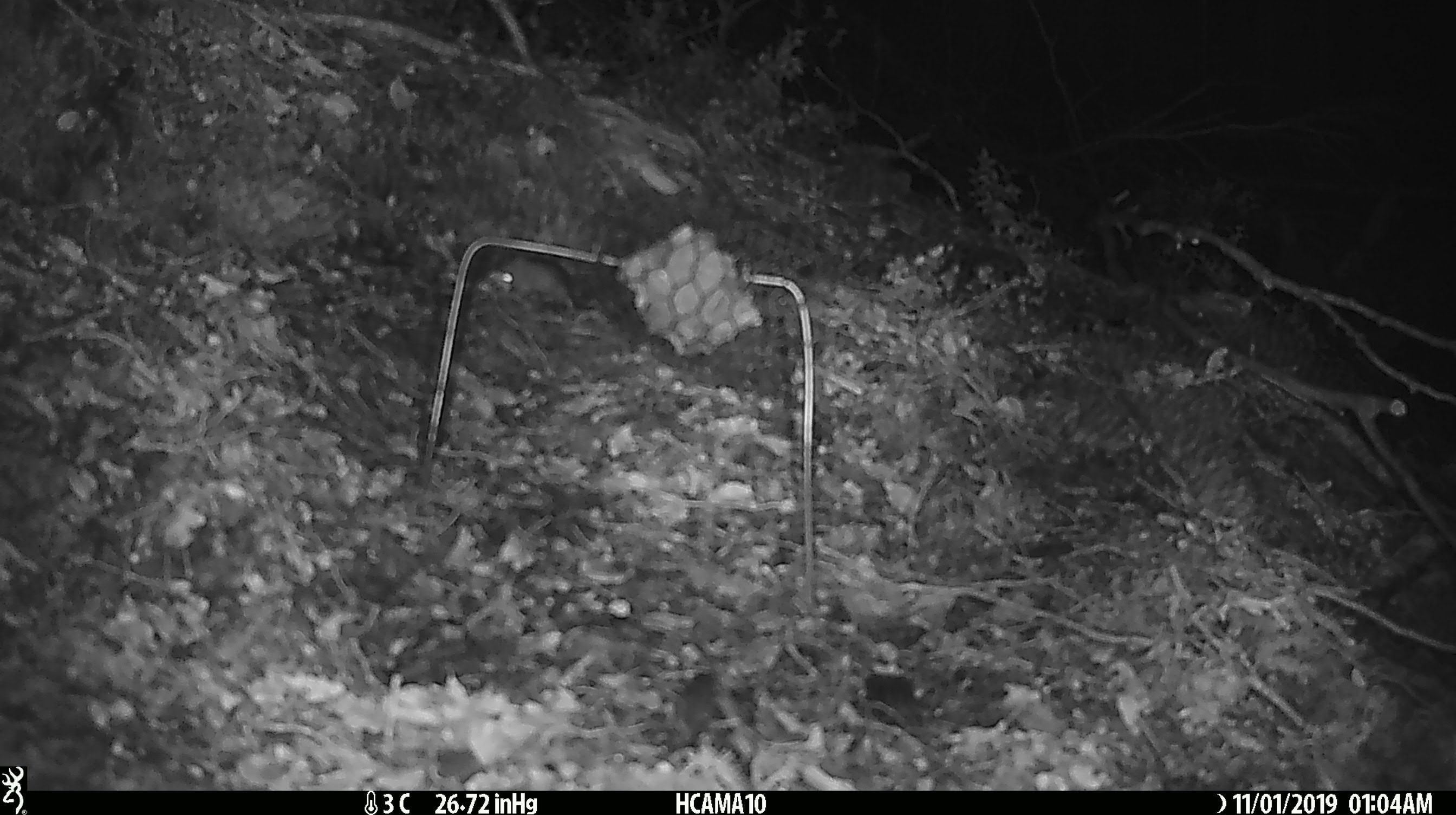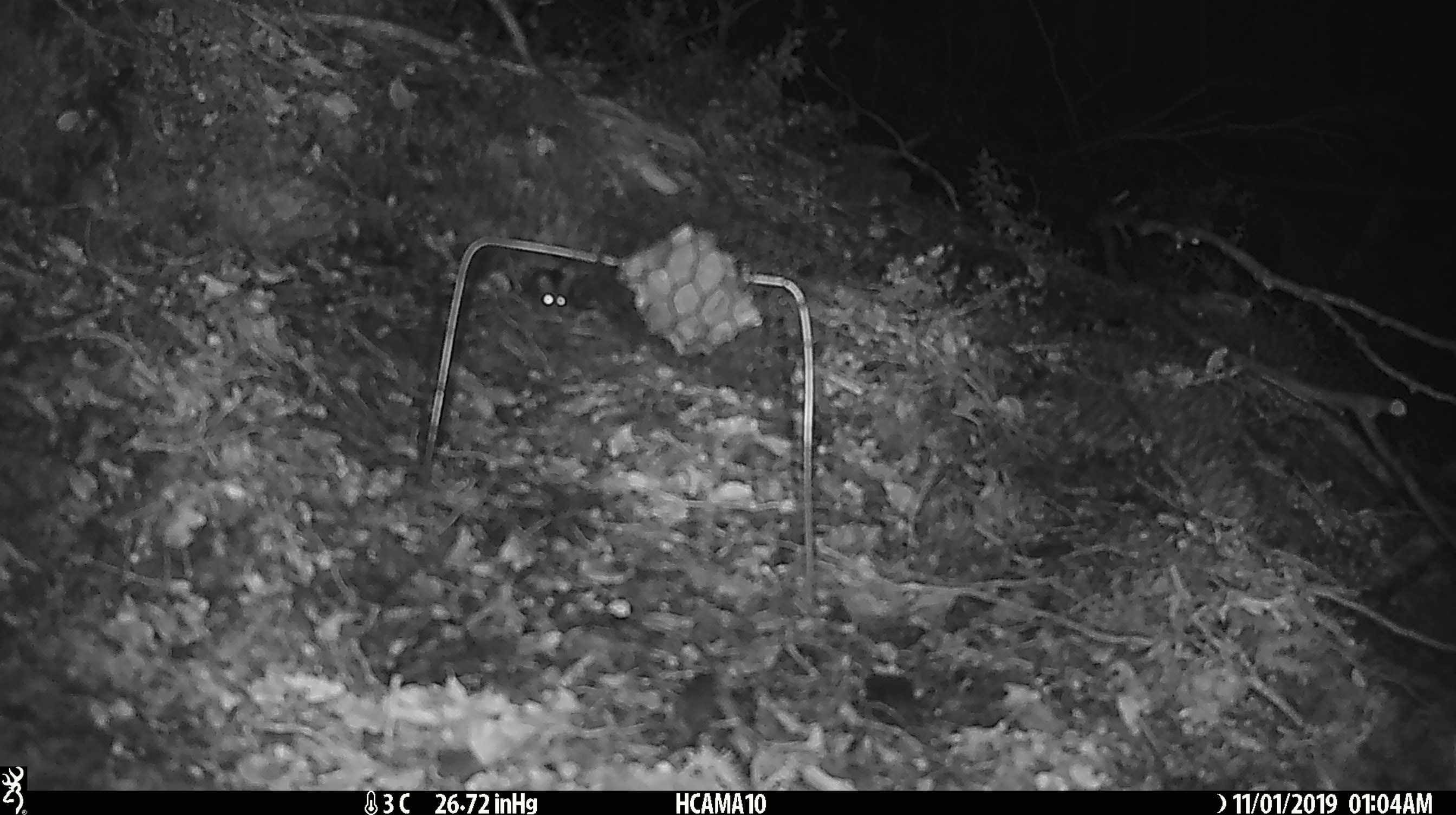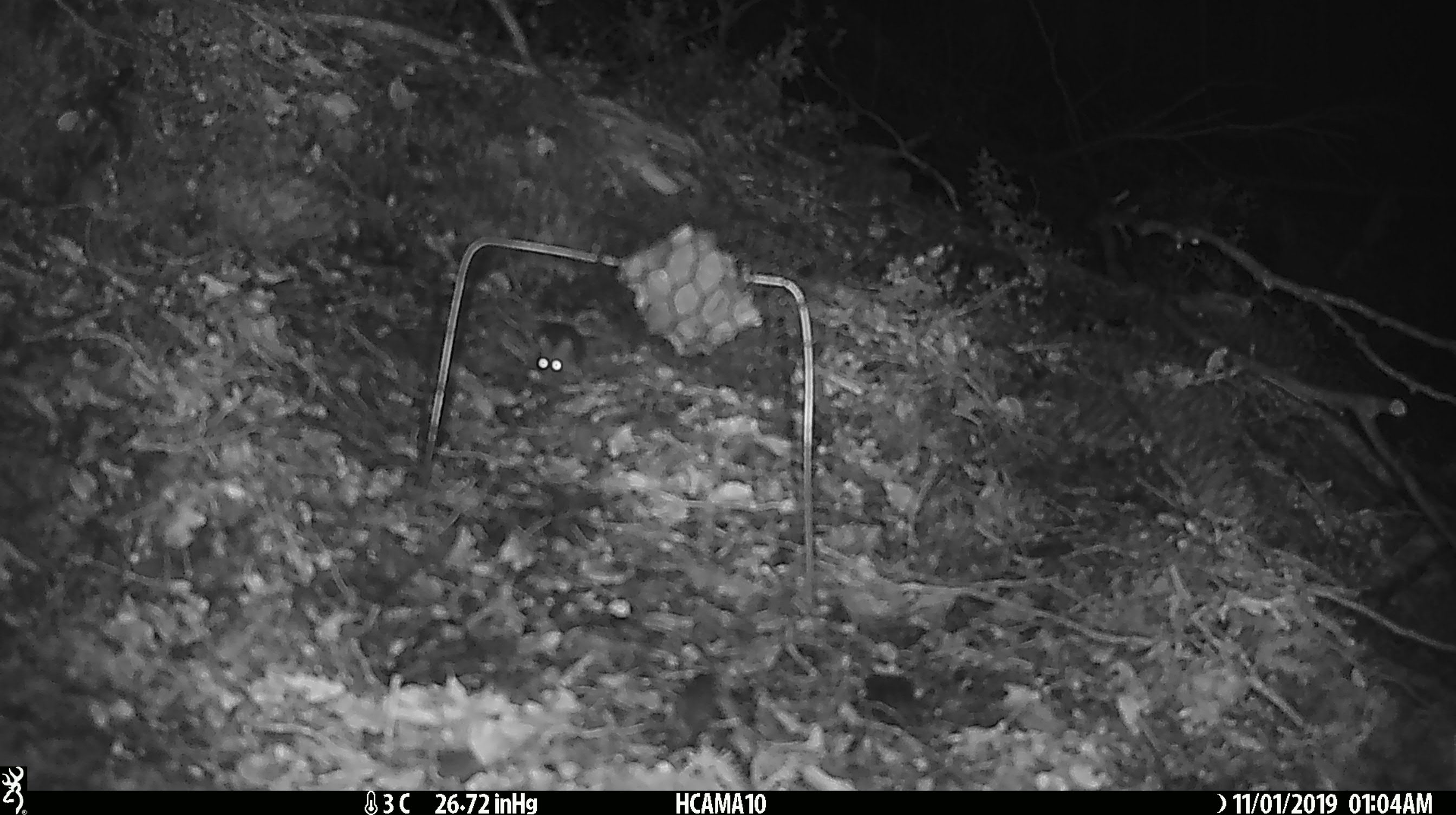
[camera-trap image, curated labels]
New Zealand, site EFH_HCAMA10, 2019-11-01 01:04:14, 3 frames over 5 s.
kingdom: Animalia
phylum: Chordata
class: Mammalia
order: Rodentia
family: Muridae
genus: Mus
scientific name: Mus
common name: mouse